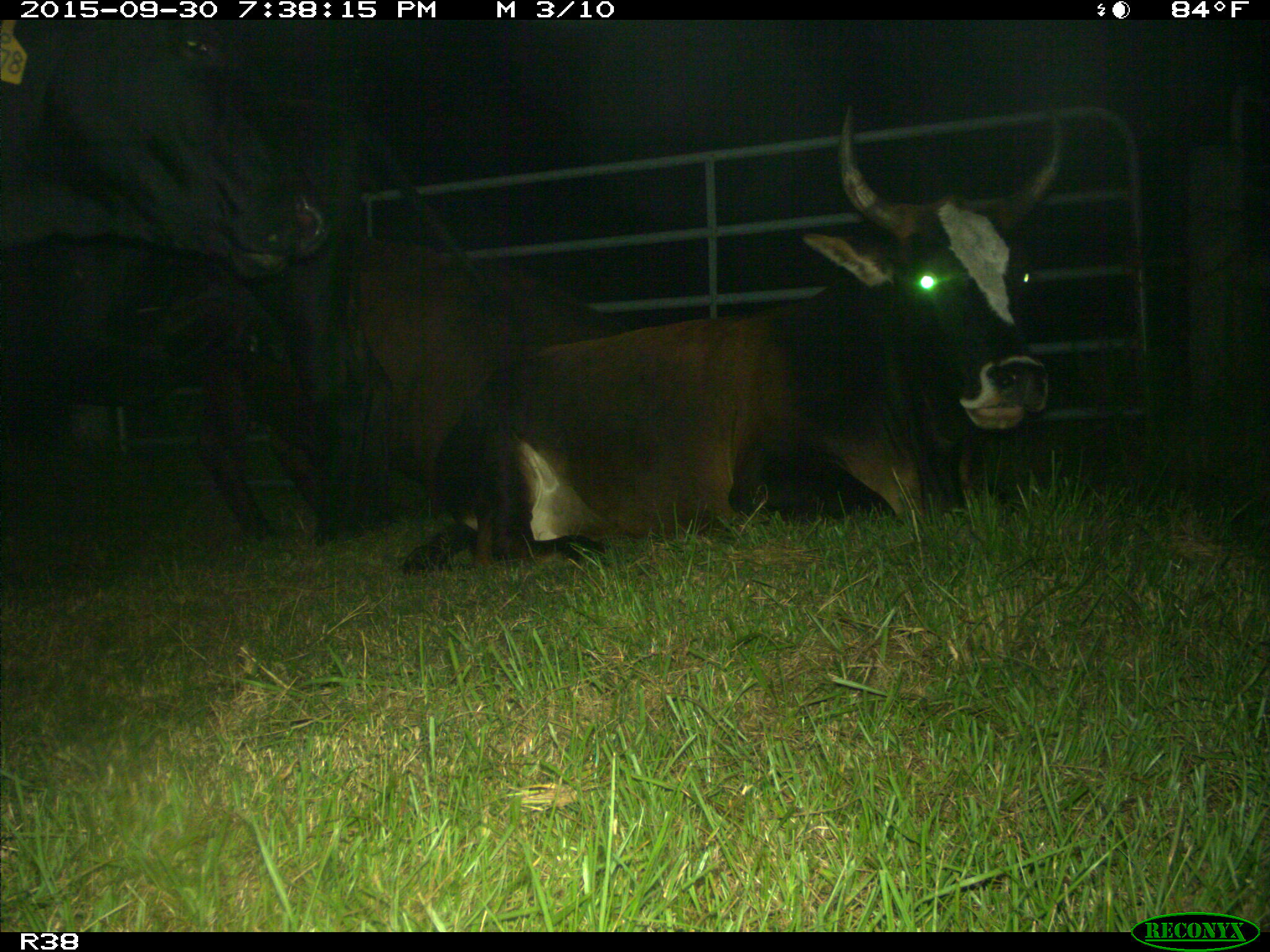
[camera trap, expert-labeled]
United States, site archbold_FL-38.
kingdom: Animalia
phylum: Chordata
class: Mammalia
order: Artiodactyla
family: Bovidae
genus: Bos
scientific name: Bos taurus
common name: domestic cow